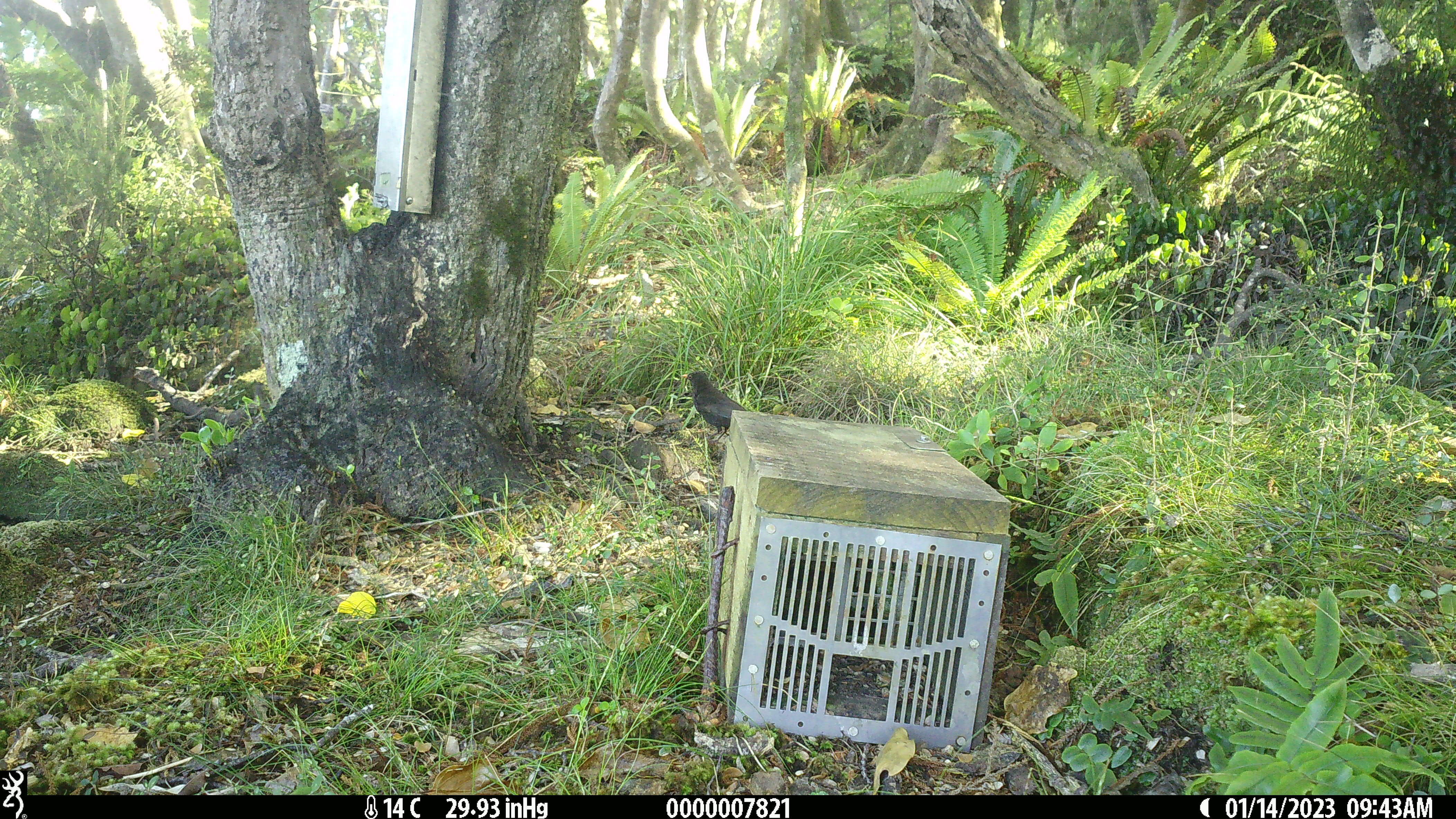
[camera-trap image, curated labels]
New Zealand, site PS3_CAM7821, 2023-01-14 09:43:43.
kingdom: Animalia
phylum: Chordata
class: Aves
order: Passeriformes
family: Turdidae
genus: Turdus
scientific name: Turdus merula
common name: eurasian blackbird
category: blackbird